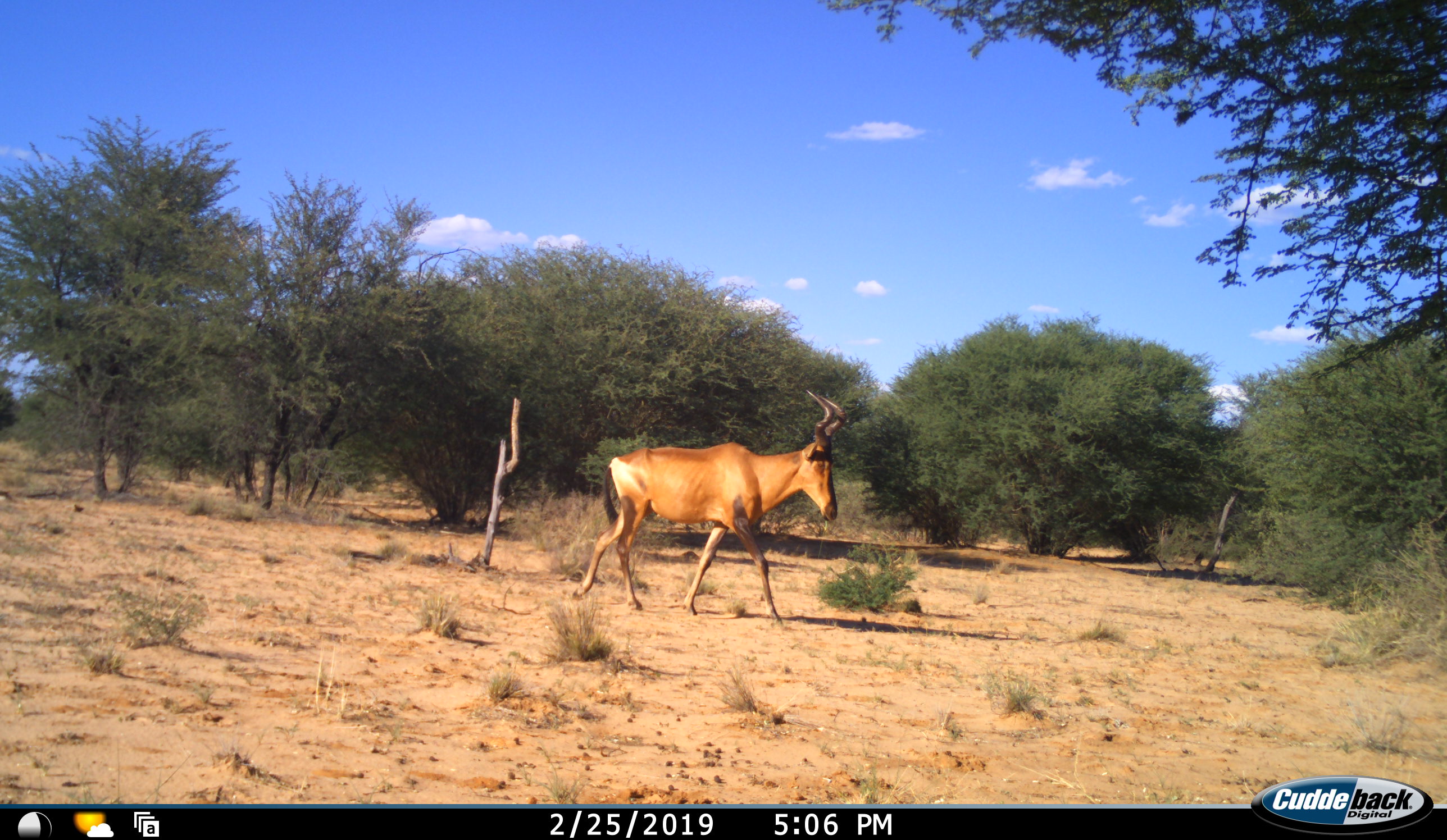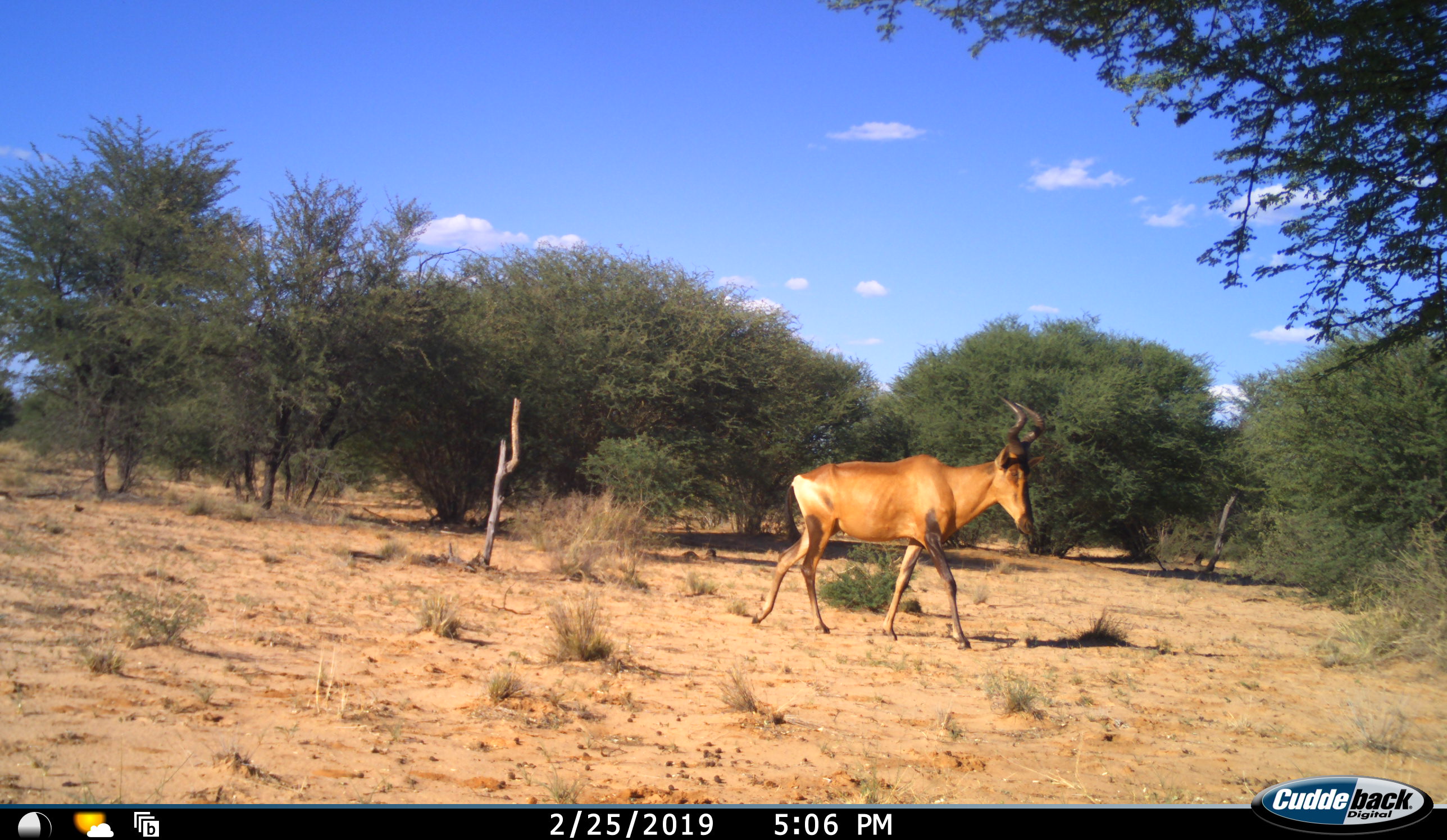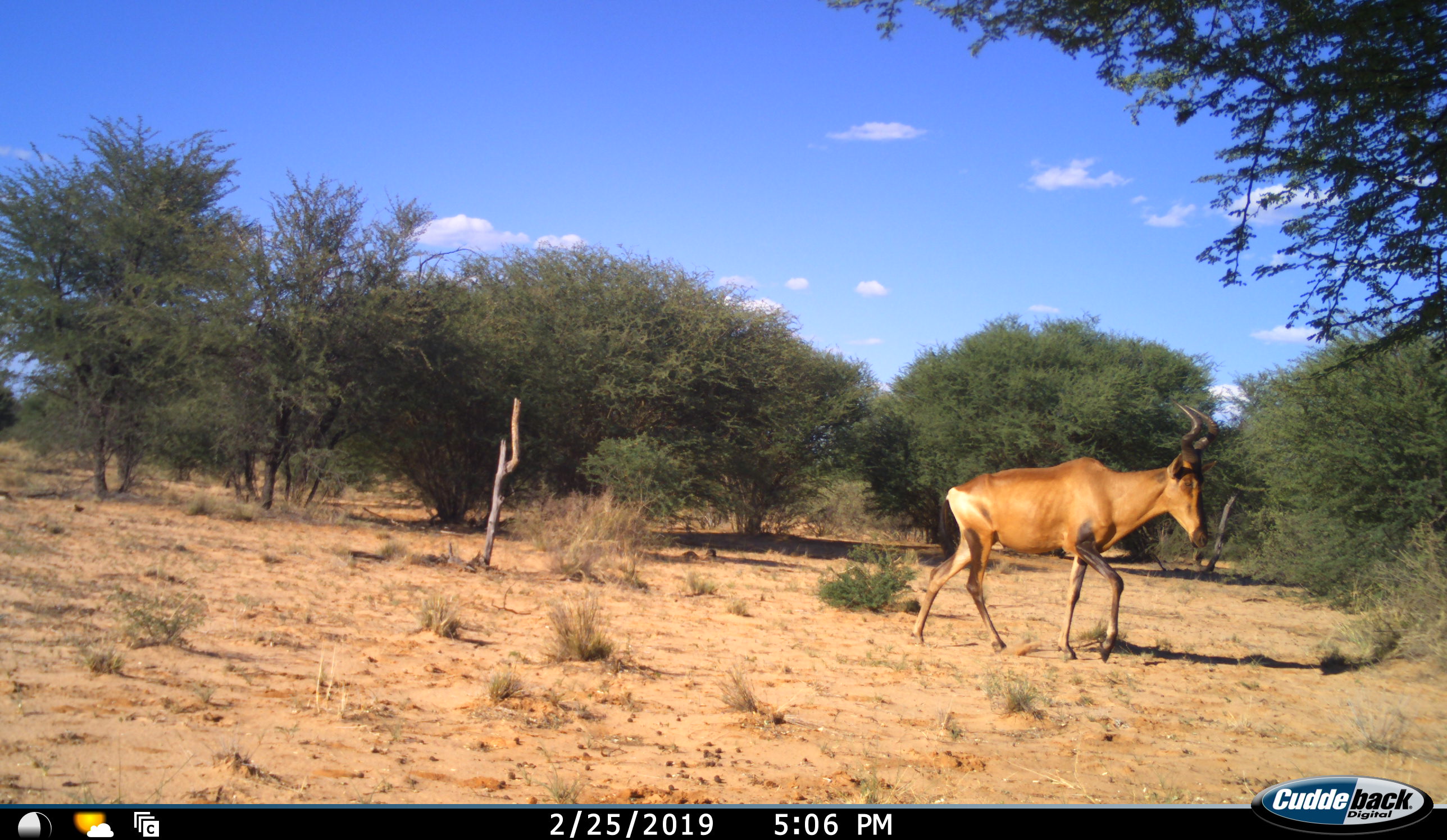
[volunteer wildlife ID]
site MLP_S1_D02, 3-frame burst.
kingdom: Animalia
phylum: Chordata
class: Mammalia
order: Artiodactyla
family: Bovidae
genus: Alcelaphus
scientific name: Alcelaphus buselaphus caama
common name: red hartebeest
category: hartebeestred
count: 1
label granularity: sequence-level